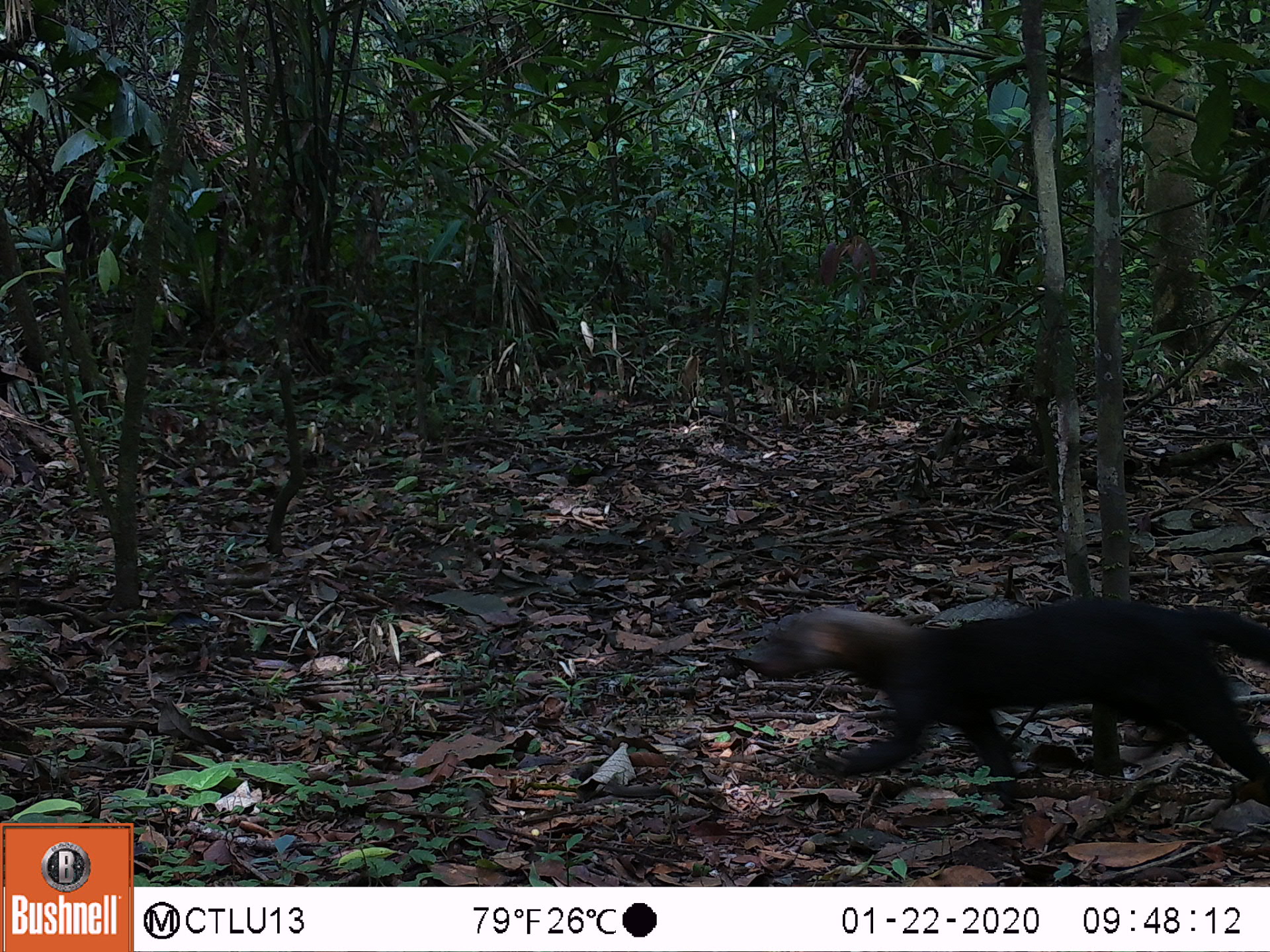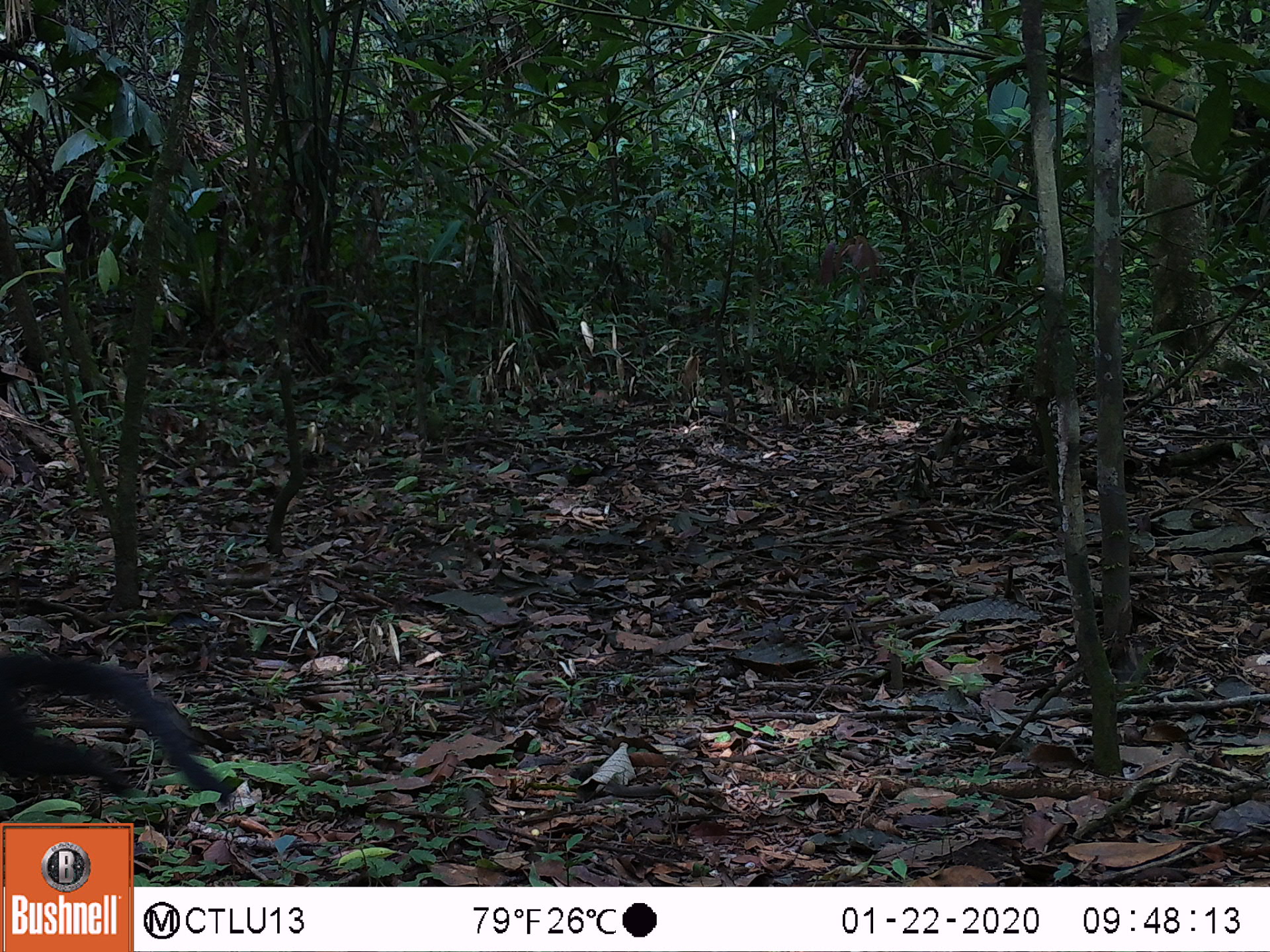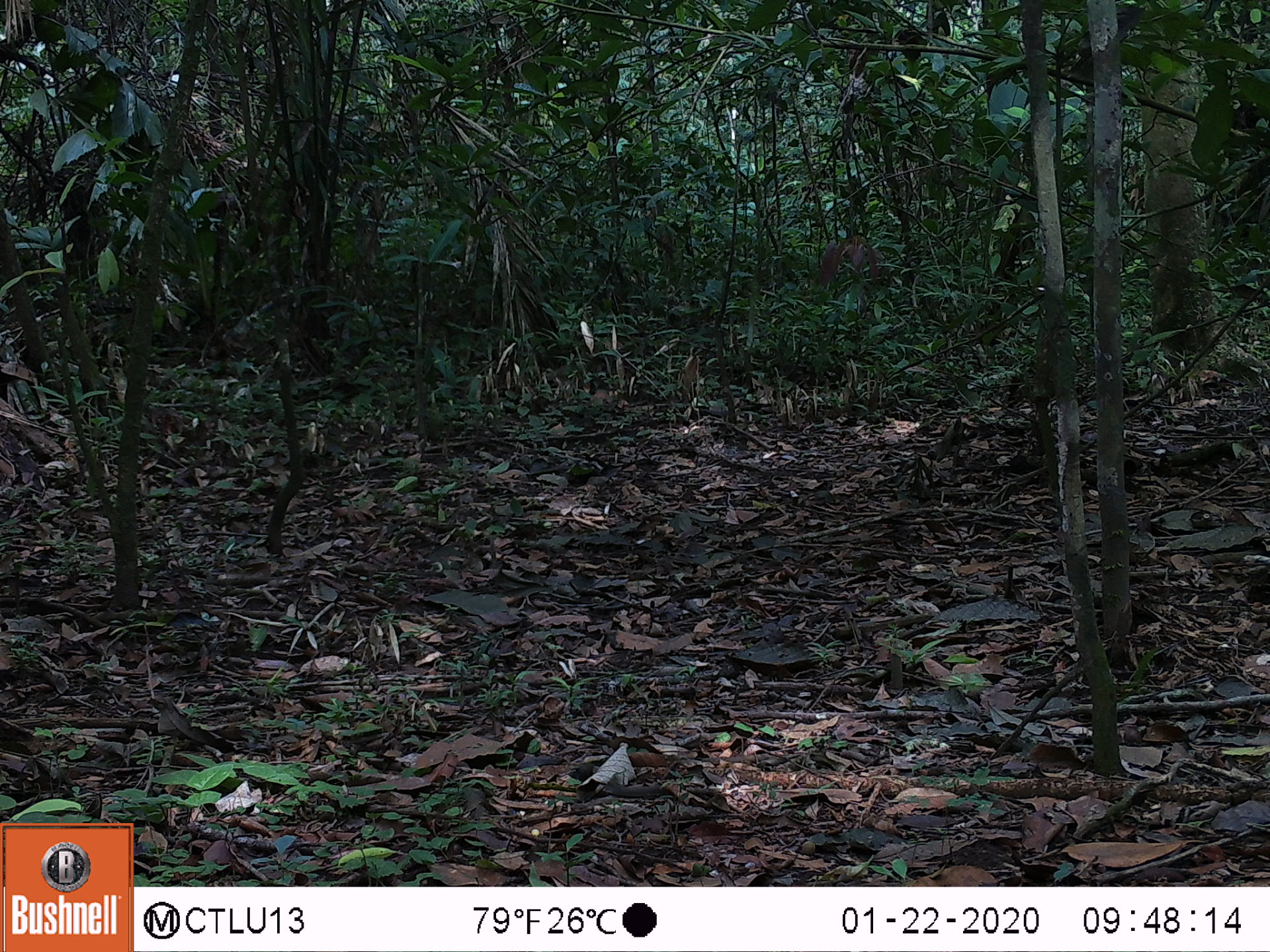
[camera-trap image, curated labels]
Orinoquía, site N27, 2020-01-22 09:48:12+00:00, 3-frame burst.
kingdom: Animalia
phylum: Chordata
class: Mammalia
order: Carnivora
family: Mustelidae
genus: Eira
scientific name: Eira barbara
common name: tayra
Tayra (Eira barbara).